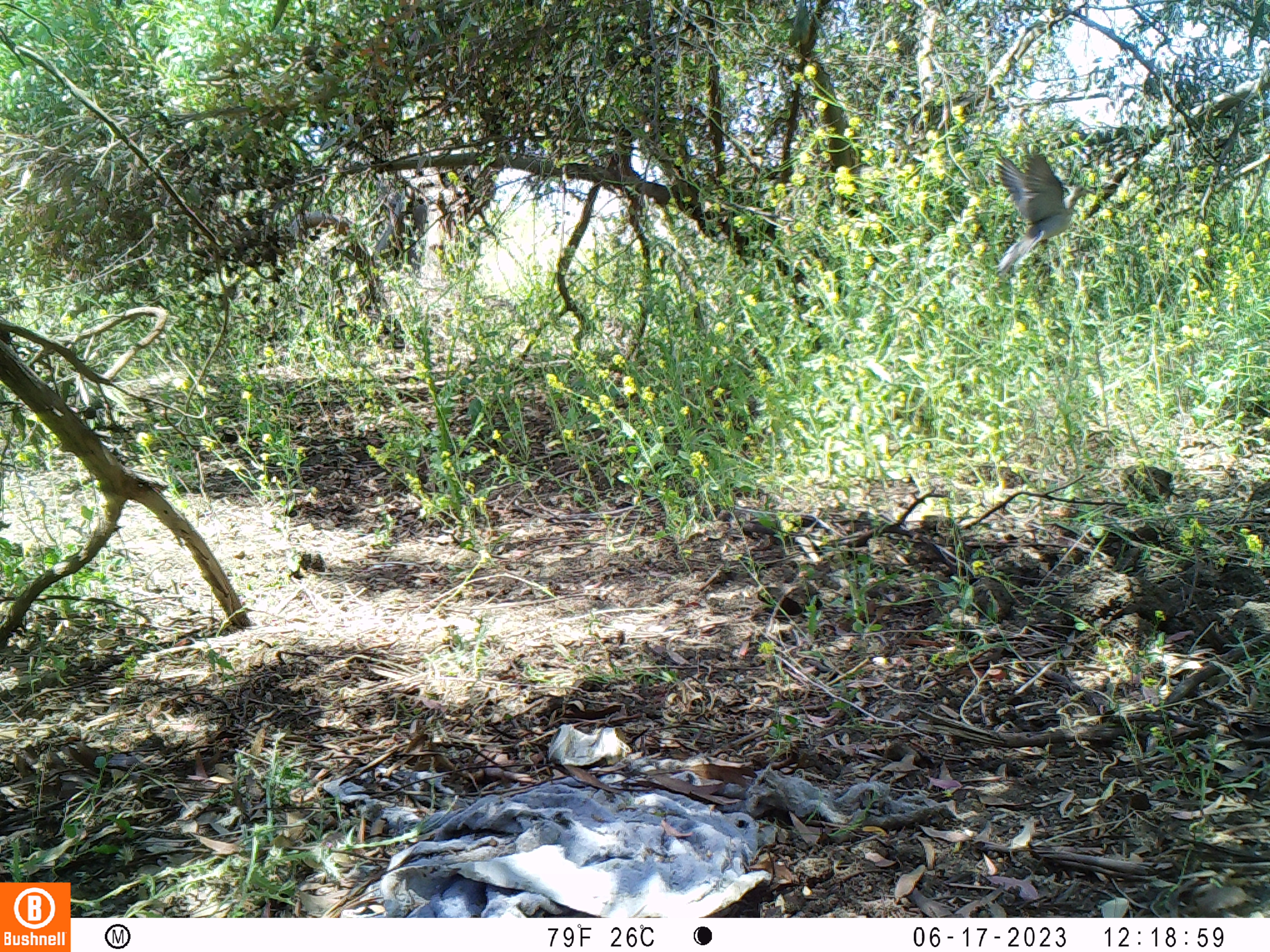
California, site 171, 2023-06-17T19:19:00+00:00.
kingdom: Animalia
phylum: Chordata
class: Aves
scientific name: Aves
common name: bird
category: unknown bird